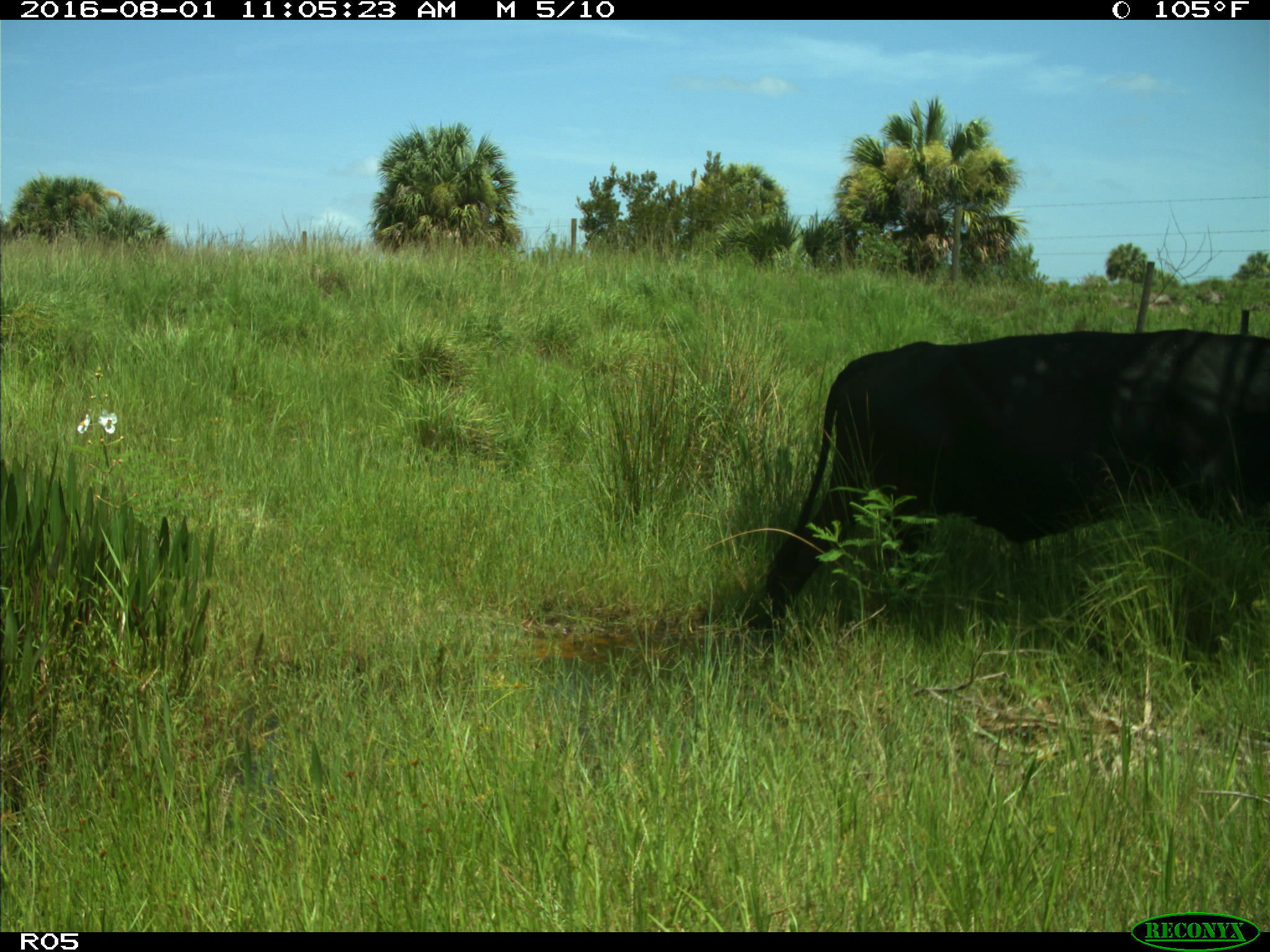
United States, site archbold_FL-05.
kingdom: Animalia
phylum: Chordata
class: Mammalia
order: Artiodactyla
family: Bovidae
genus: Bos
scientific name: Bos taurus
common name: domestic cow